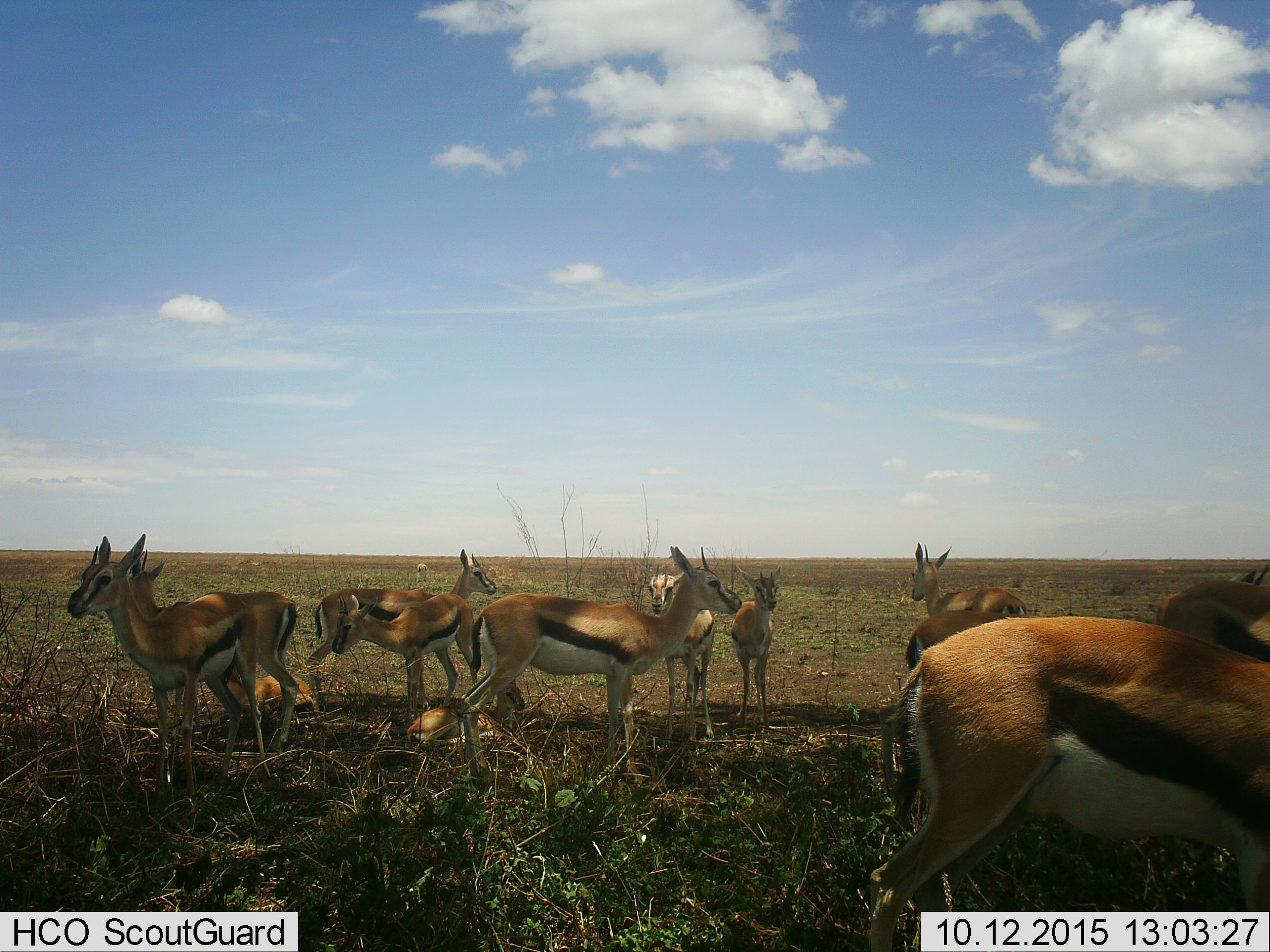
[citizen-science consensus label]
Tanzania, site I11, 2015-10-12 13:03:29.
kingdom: Animalia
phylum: Chordata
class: Mammalia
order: Artiodactyla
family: Bovidae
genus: Eudorcas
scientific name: Eudorcas thomsonii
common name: thomson's gazelle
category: gazellethomsons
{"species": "gazellethomsons (thomson's gazelle) (Eudorcas thomsonii)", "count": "11-50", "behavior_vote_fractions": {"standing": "100%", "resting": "60%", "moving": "0%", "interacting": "20%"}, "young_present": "70%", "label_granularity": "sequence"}